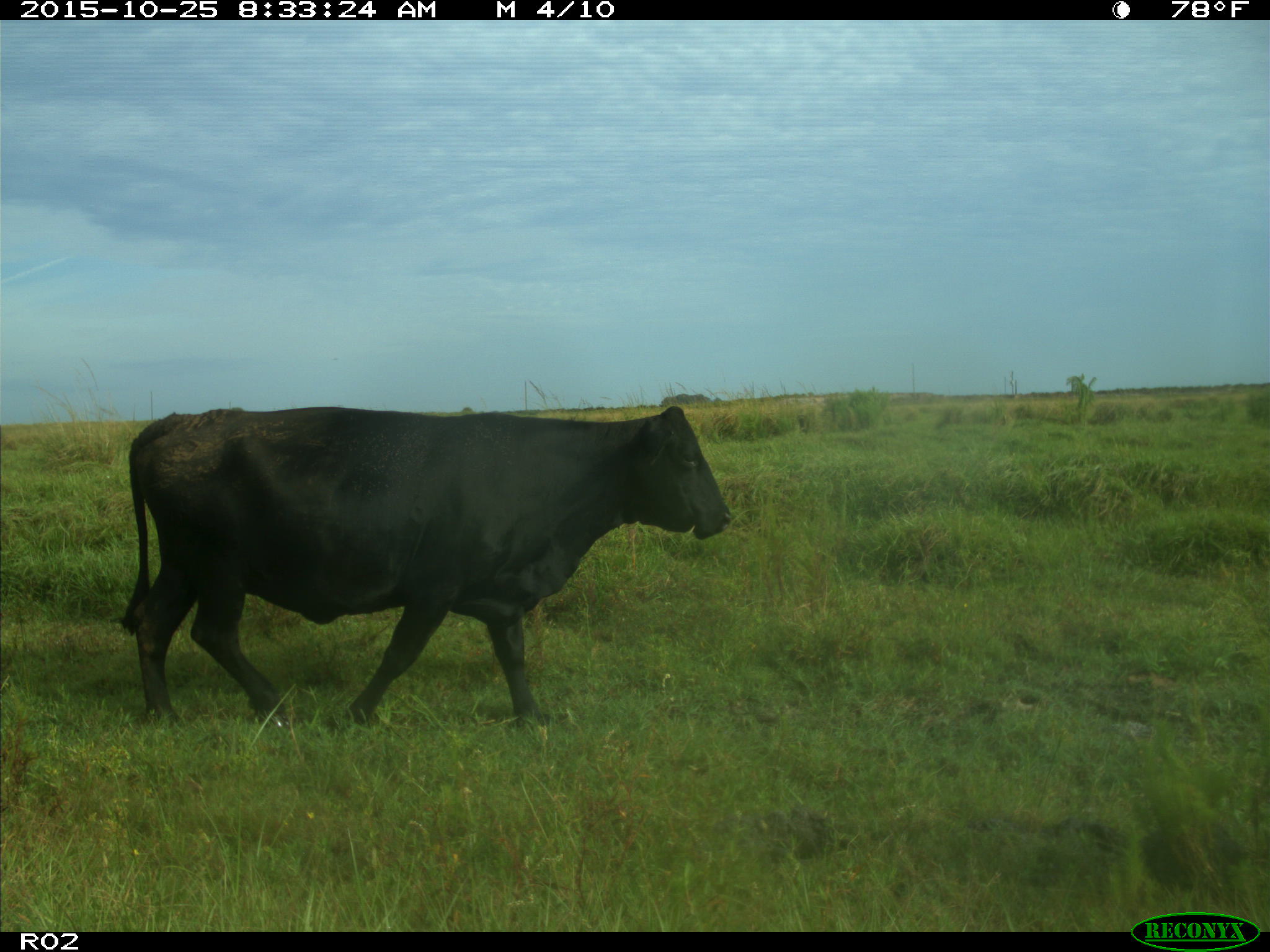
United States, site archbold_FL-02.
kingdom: Animalia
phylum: Chordata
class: Mammalia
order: Artiodactyla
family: Bovidae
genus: Bos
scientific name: Bos taurus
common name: domestic cow